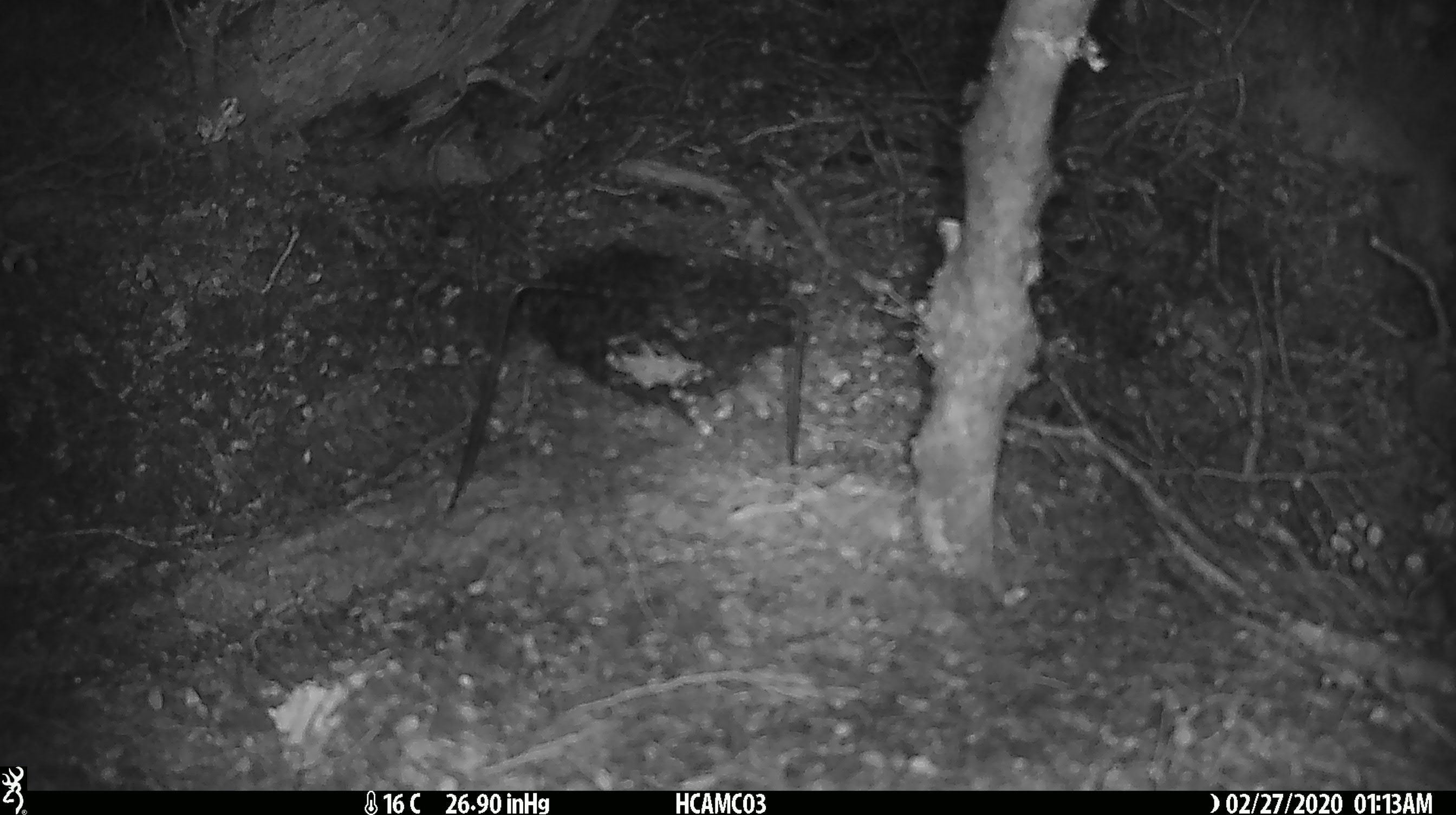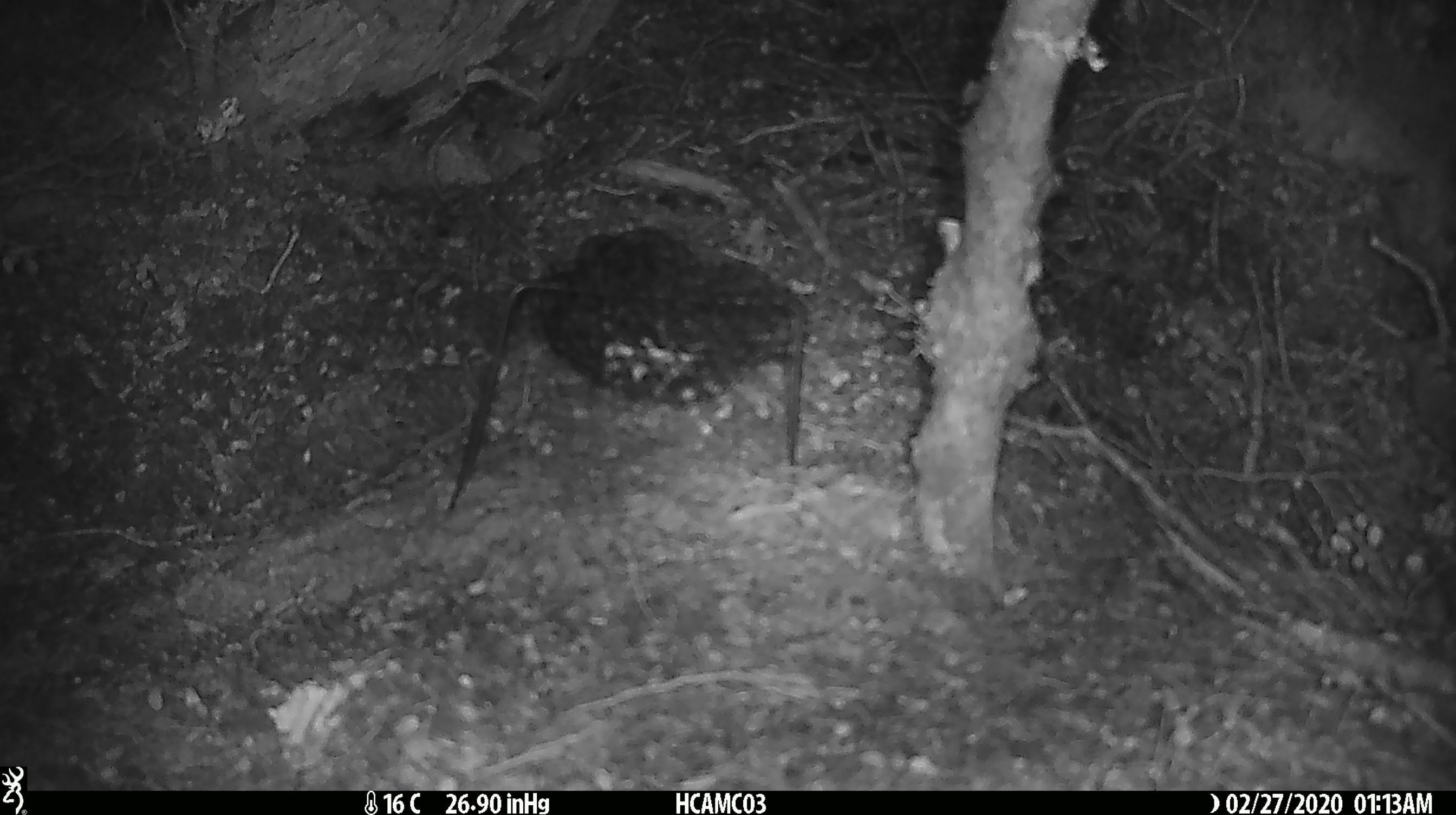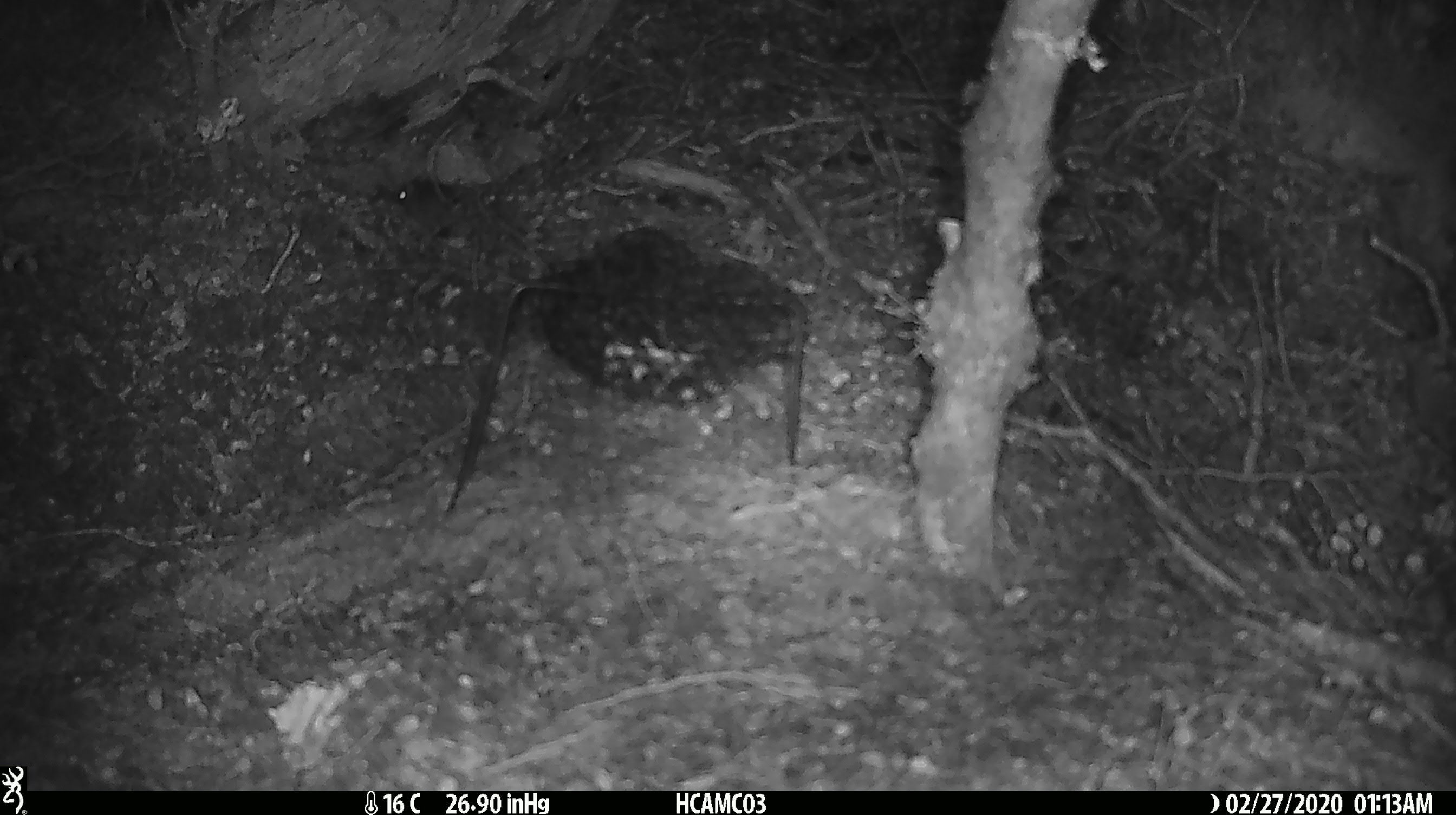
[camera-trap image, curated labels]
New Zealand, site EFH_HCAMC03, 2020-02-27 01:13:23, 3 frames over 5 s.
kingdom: Animalia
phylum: Chordata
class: Mammalia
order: Rodentia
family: Muridae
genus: Mus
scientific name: Mus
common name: mouse